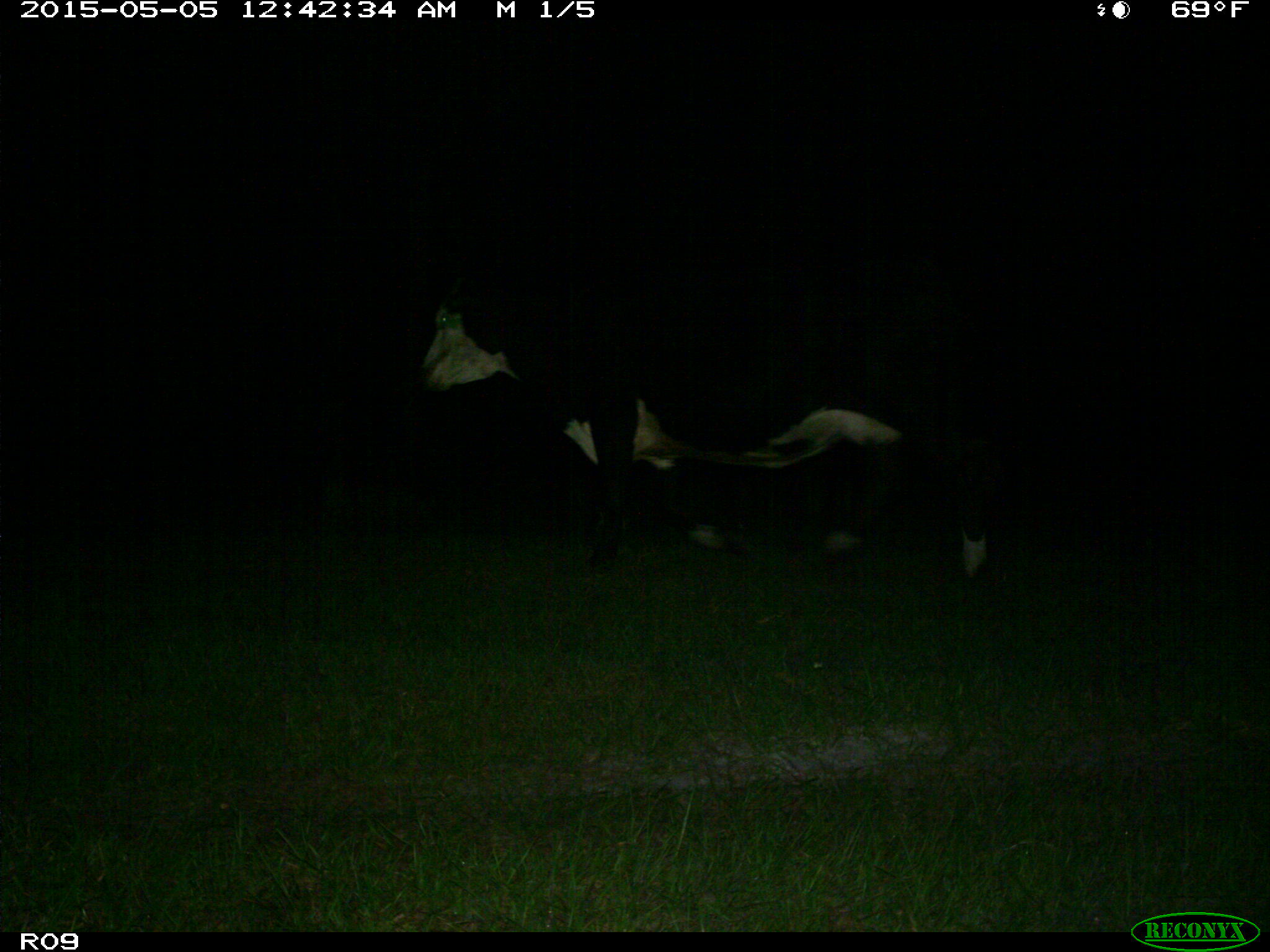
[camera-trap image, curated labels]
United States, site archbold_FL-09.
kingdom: Animalia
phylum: Chordata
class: Mammalia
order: Artiodactyla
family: Bovidae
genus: Bos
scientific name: Bos taurus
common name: domestic cow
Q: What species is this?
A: Bos taurus (domestic cow).